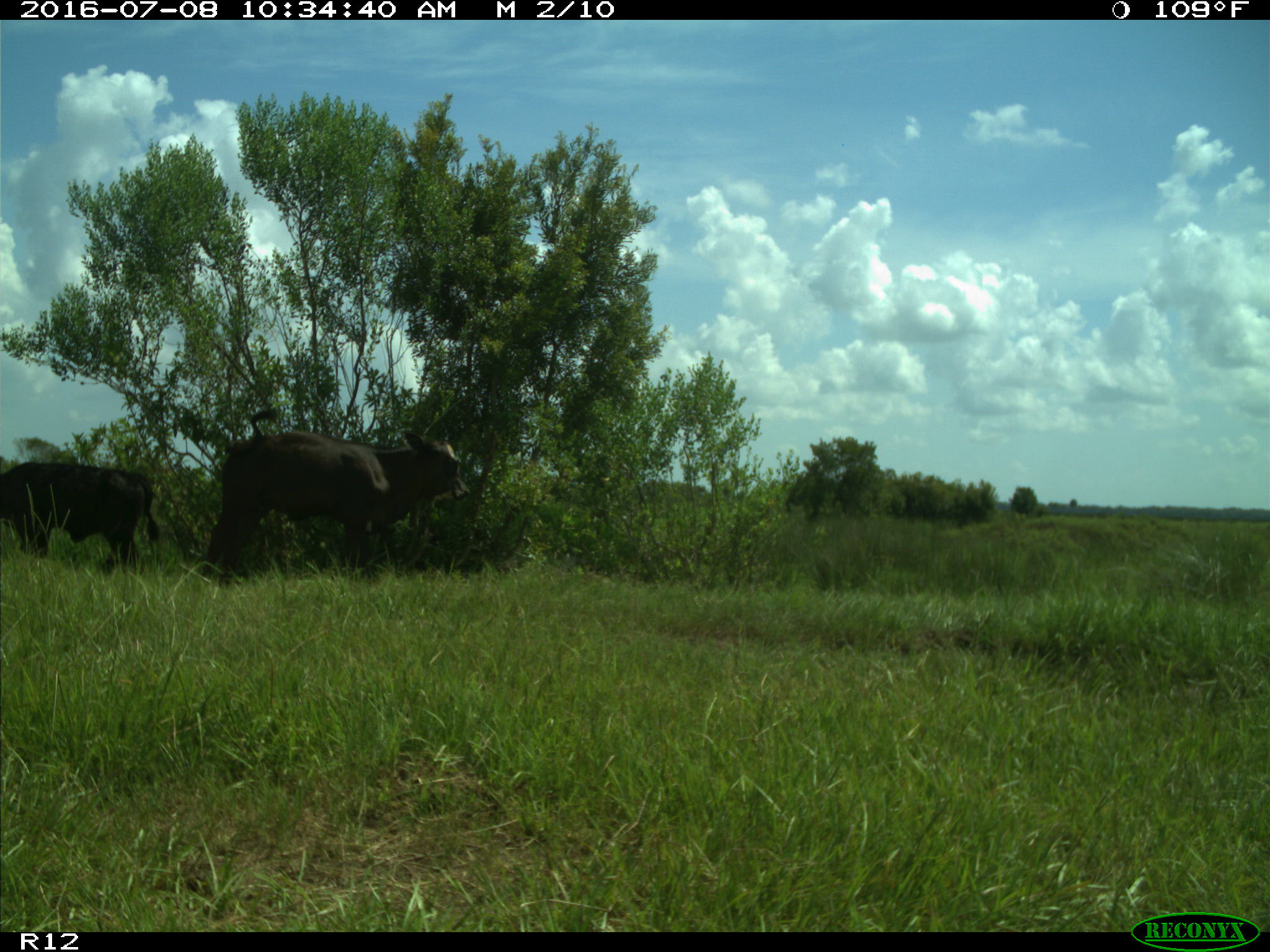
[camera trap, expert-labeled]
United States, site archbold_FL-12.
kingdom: Animalia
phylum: Chordata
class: Mammalia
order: Artiodactyla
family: Bovidae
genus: Bos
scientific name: Bos taurus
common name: domestic cow